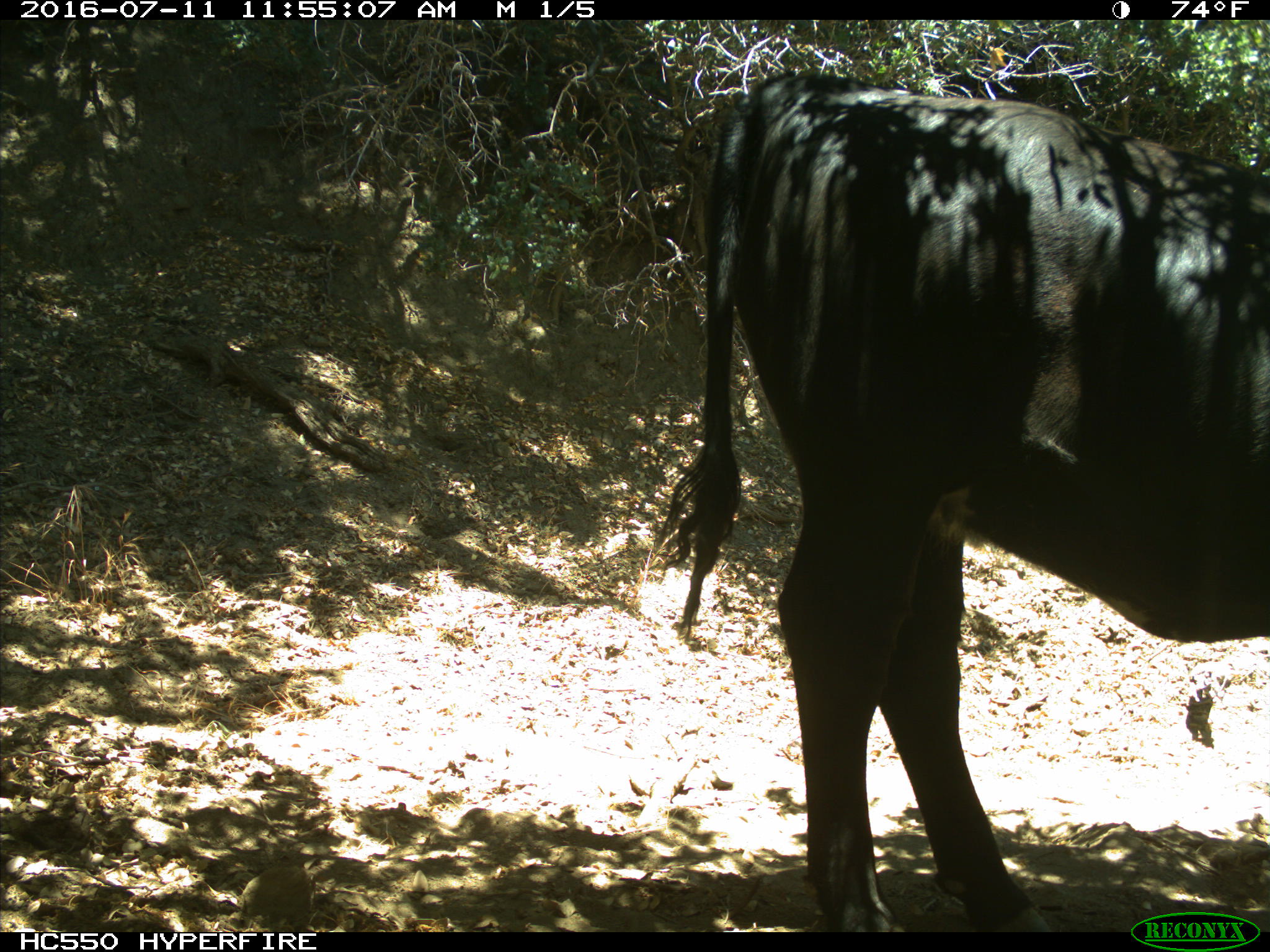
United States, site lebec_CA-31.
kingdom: Animalia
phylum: Chordata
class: Mammalia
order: Artiodactyla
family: Bovidae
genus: Bos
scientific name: Bos taurus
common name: domestic cow